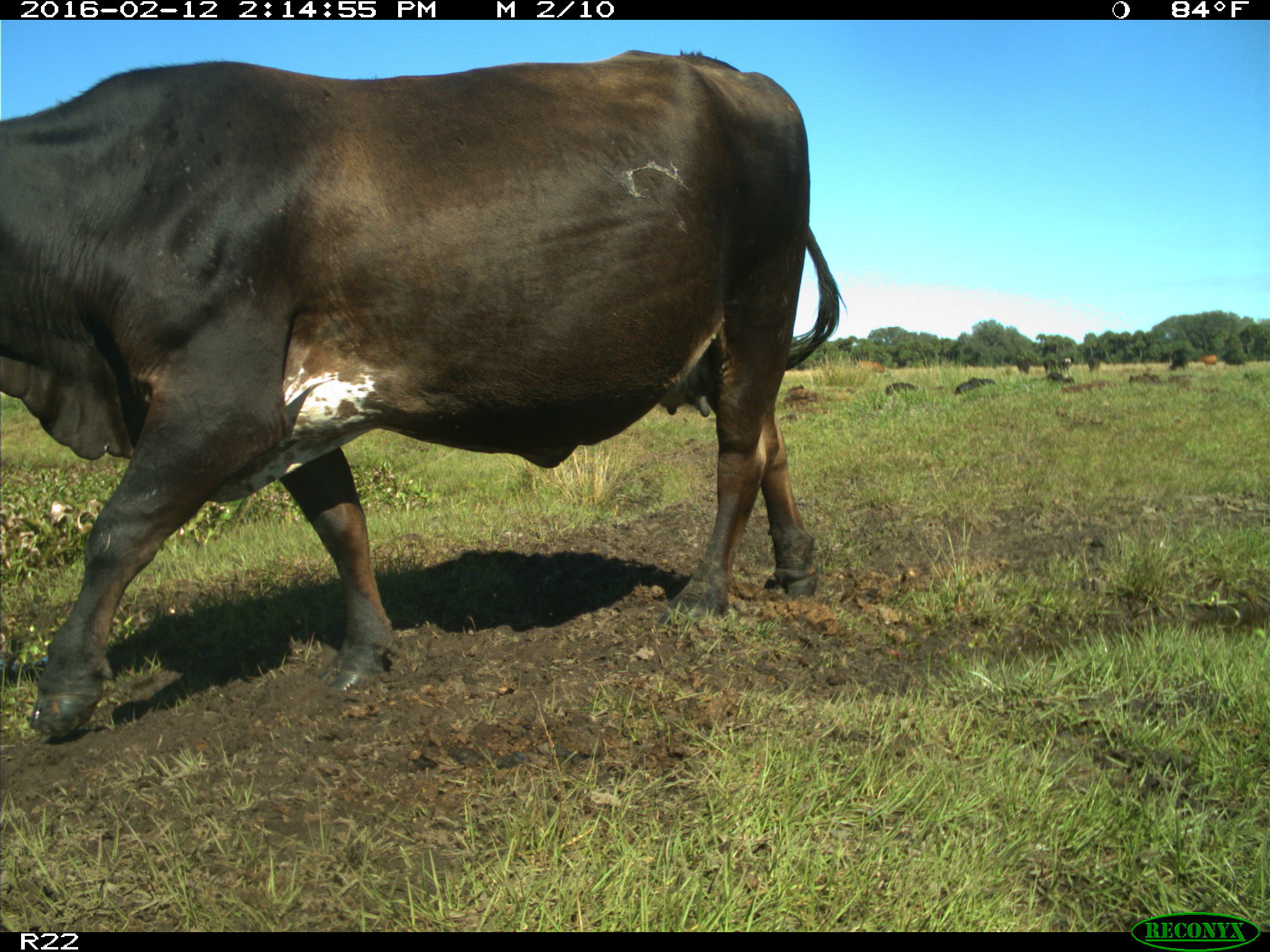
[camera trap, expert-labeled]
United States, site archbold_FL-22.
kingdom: Animalia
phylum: Chordata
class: Mammalia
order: Artiodactyla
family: Bovidae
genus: Bos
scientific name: Bos taurus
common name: domestic cow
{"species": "Bos taurus (domestic cow)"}